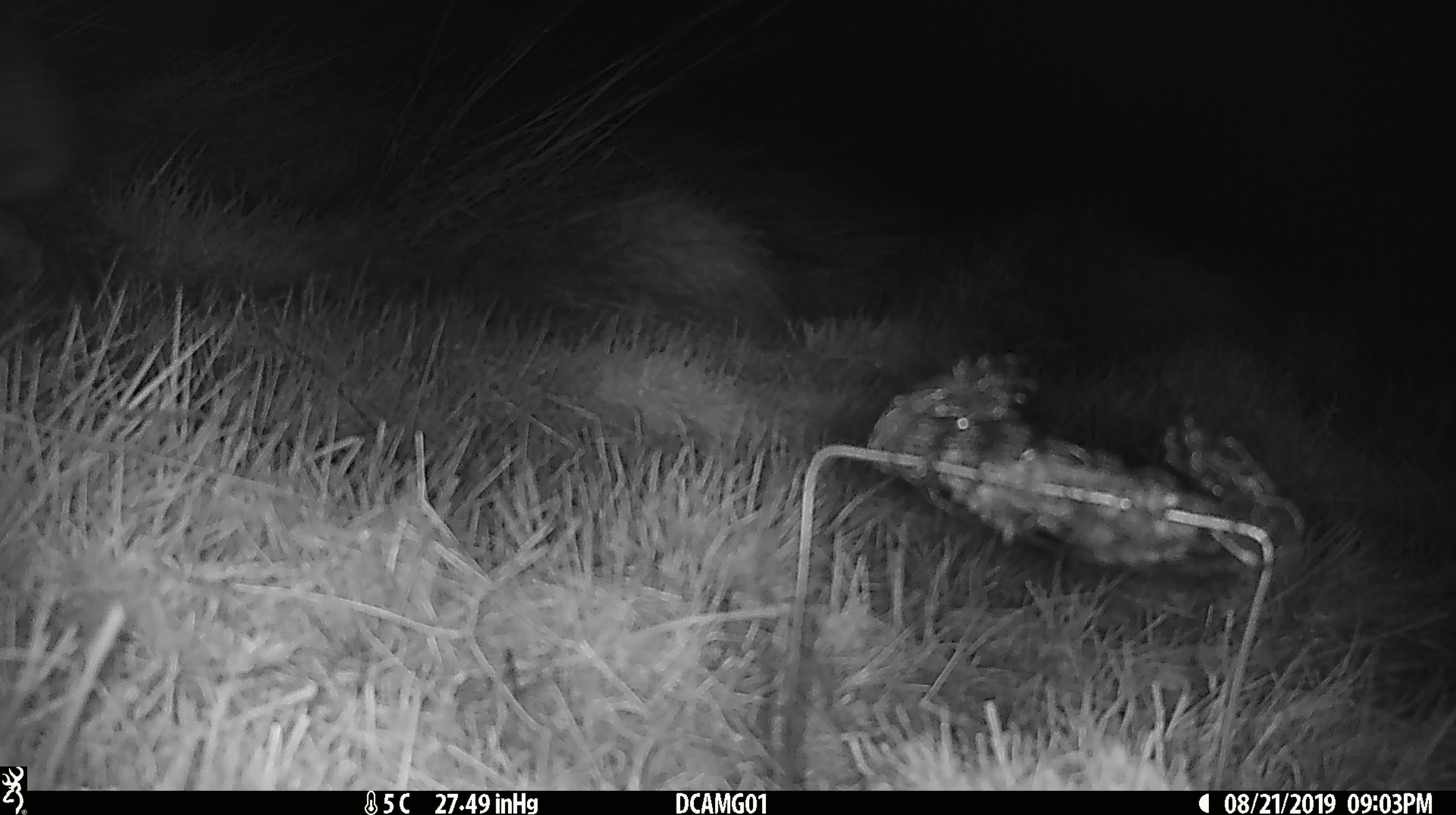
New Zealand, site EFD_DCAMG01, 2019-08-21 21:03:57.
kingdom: Animalia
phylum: Chordata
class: Mammalia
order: Lagomorpha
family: Leporidae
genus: Lepus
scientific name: Lepus europaeus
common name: brown hare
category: hare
Hare (brown hare) (Lepus europaeus).